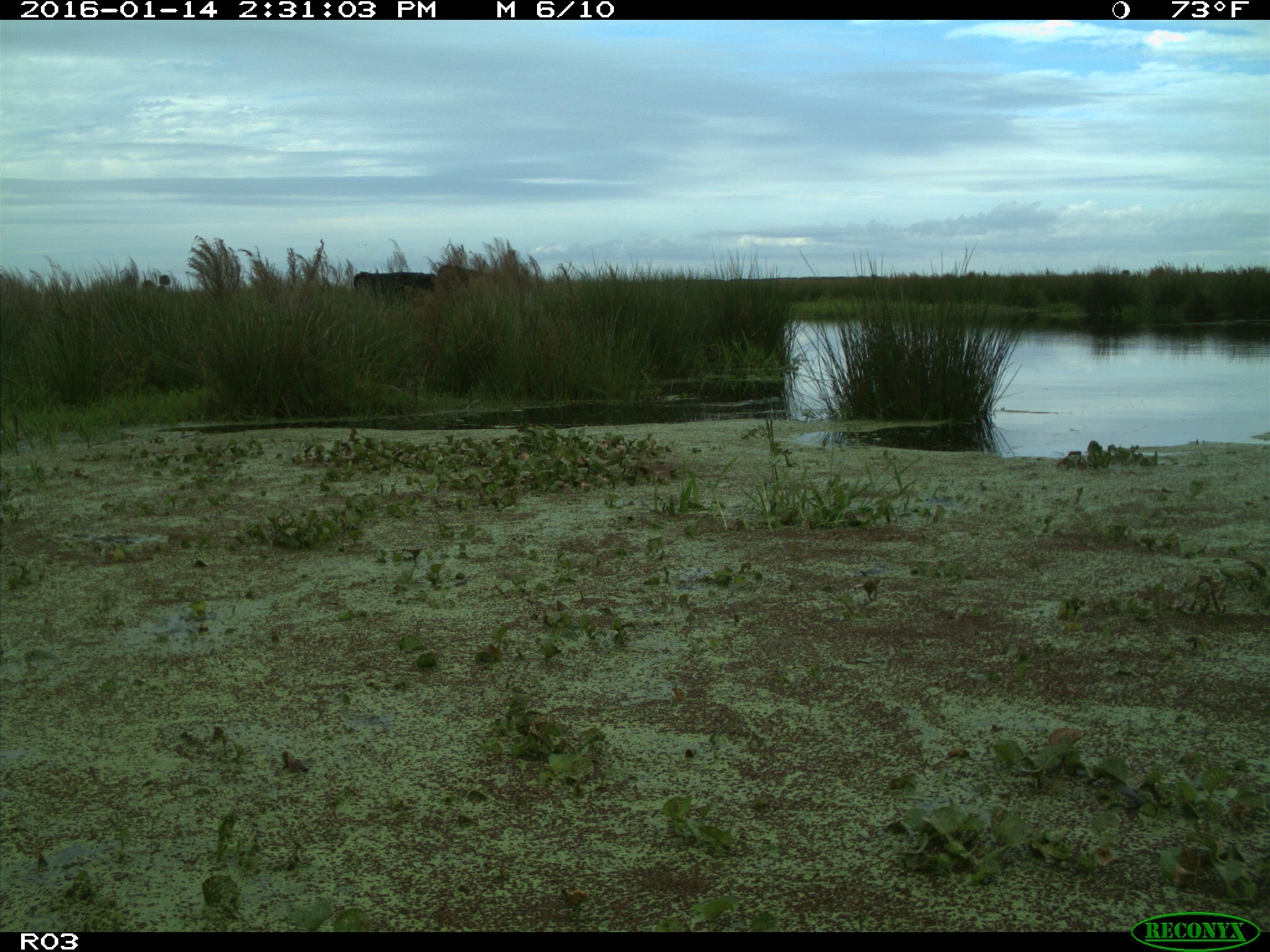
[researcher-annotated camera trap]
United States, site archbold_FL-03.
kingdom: Animalia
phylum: Chordata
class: Mammalia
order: Artiodactyla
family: Bovidae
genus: Bos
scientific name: Bos taurus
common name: domestic cow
Bos taurus (domestic cow).